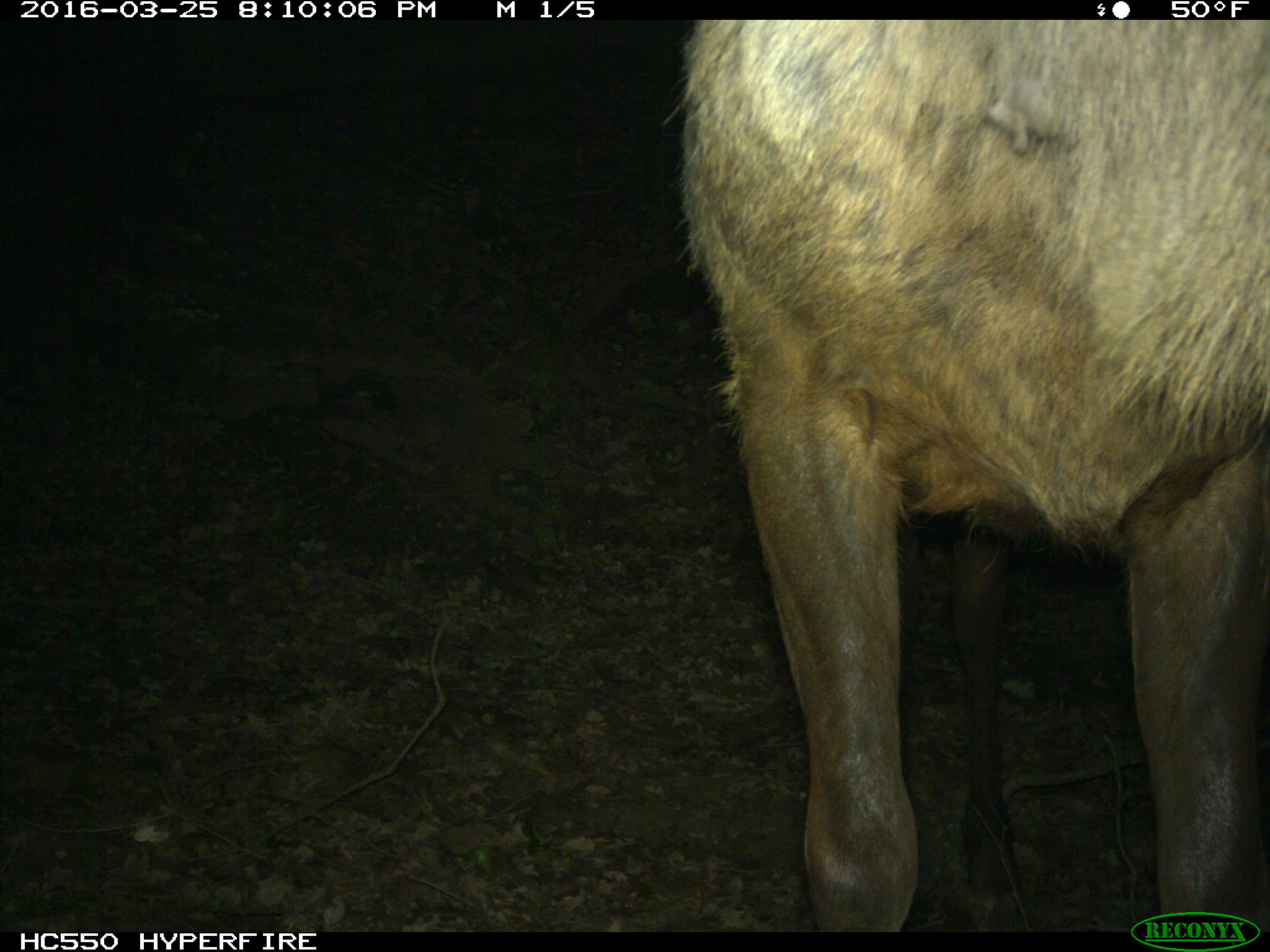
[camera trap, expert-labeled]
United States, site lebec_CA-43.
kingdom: Animalia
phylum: Chordata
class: Mammalia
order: Artiodactyla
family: Cervidae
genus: Cervus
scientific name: Cervus canadensis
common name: elk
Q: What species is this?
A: Cervus canadensis (elk).